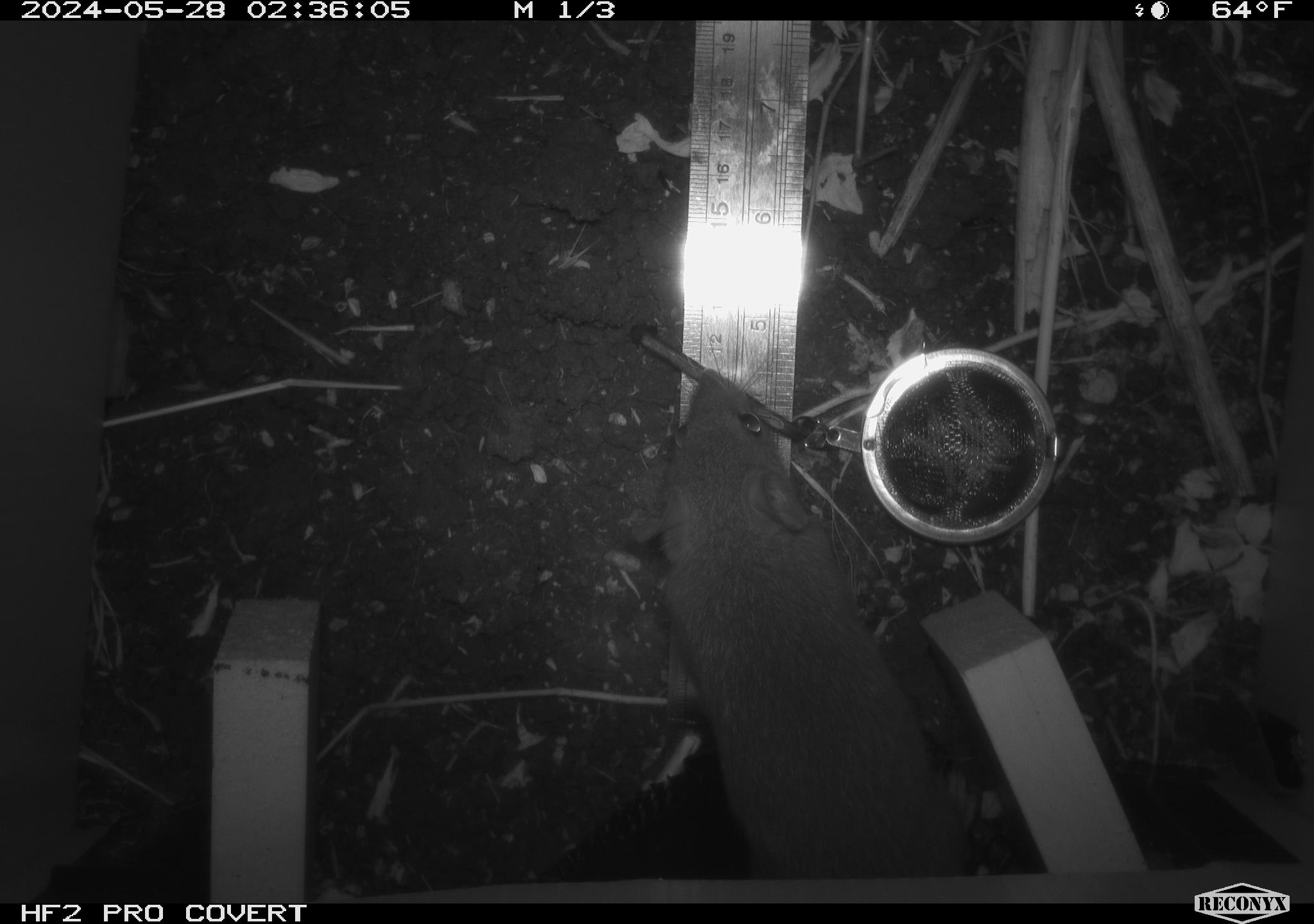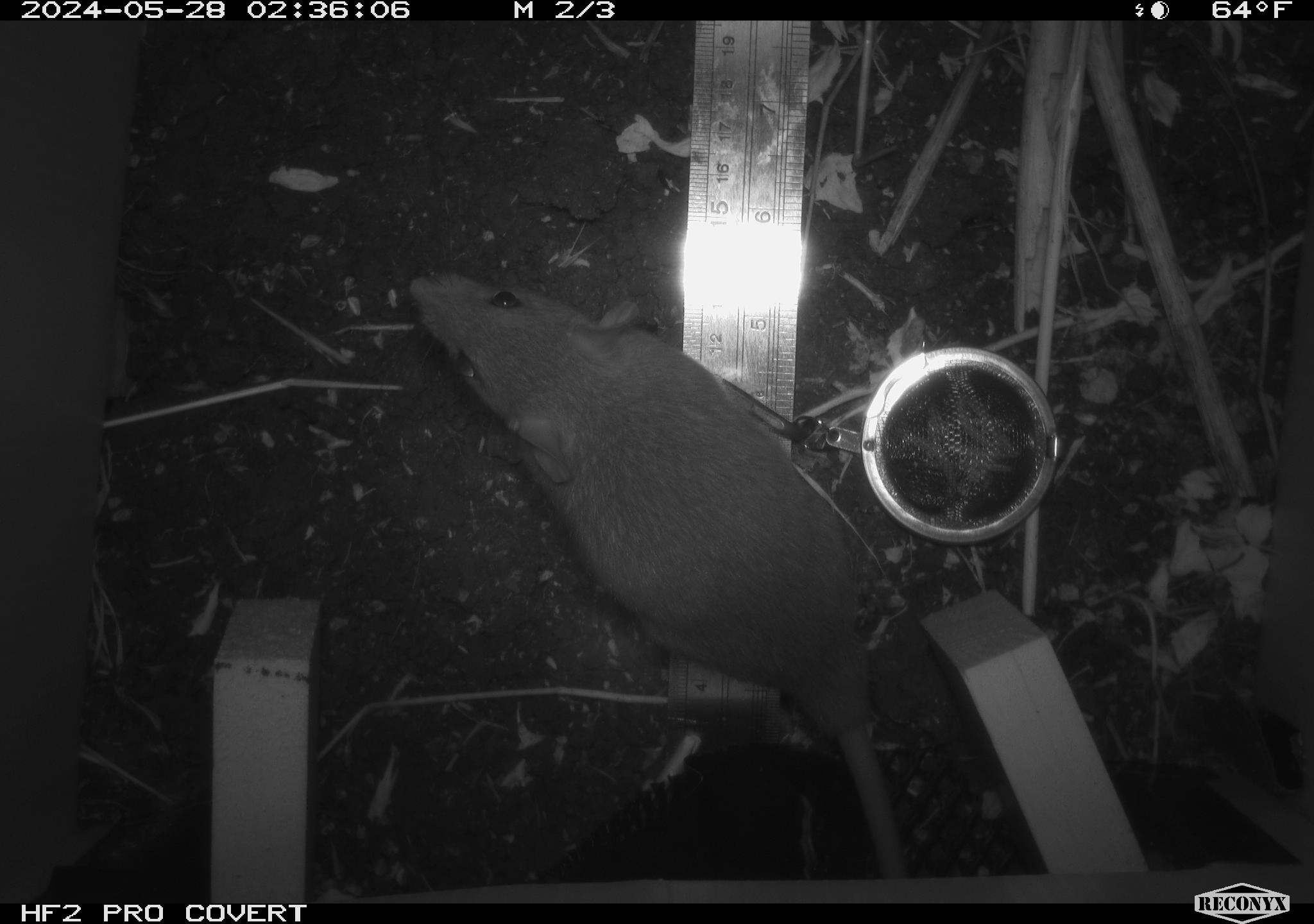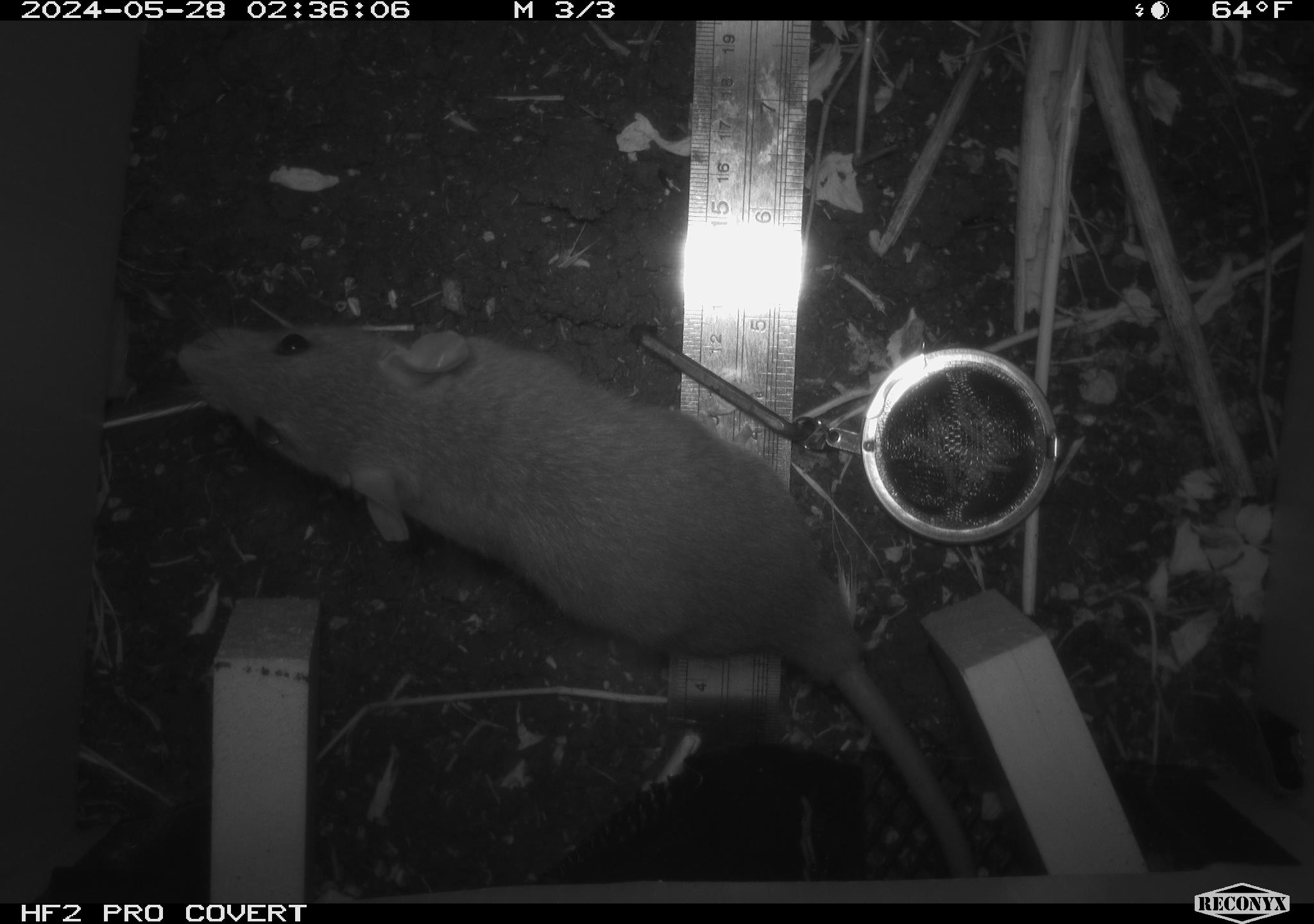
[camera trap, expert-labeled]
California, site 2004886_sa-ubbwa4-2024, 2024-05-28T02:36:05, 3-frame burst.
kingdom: Animalia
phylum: Chordata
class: Mammalia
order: Rodentia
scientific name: Rodentia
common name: woodrat or rat or mouse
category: woodrat or rat or mouse species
Woodrat or rat or mouse species (woodrat or rat or mouse) (Rodentia).